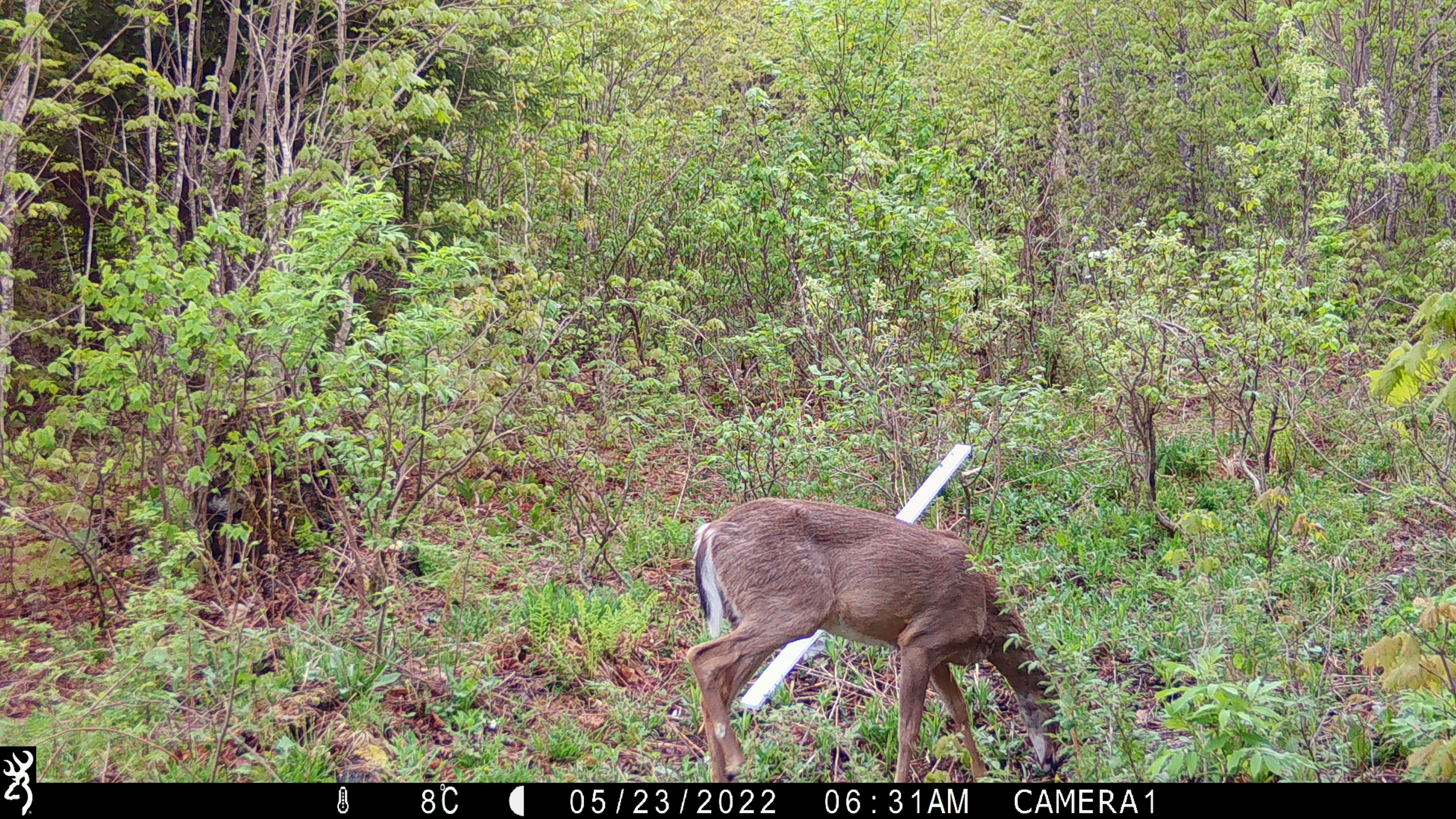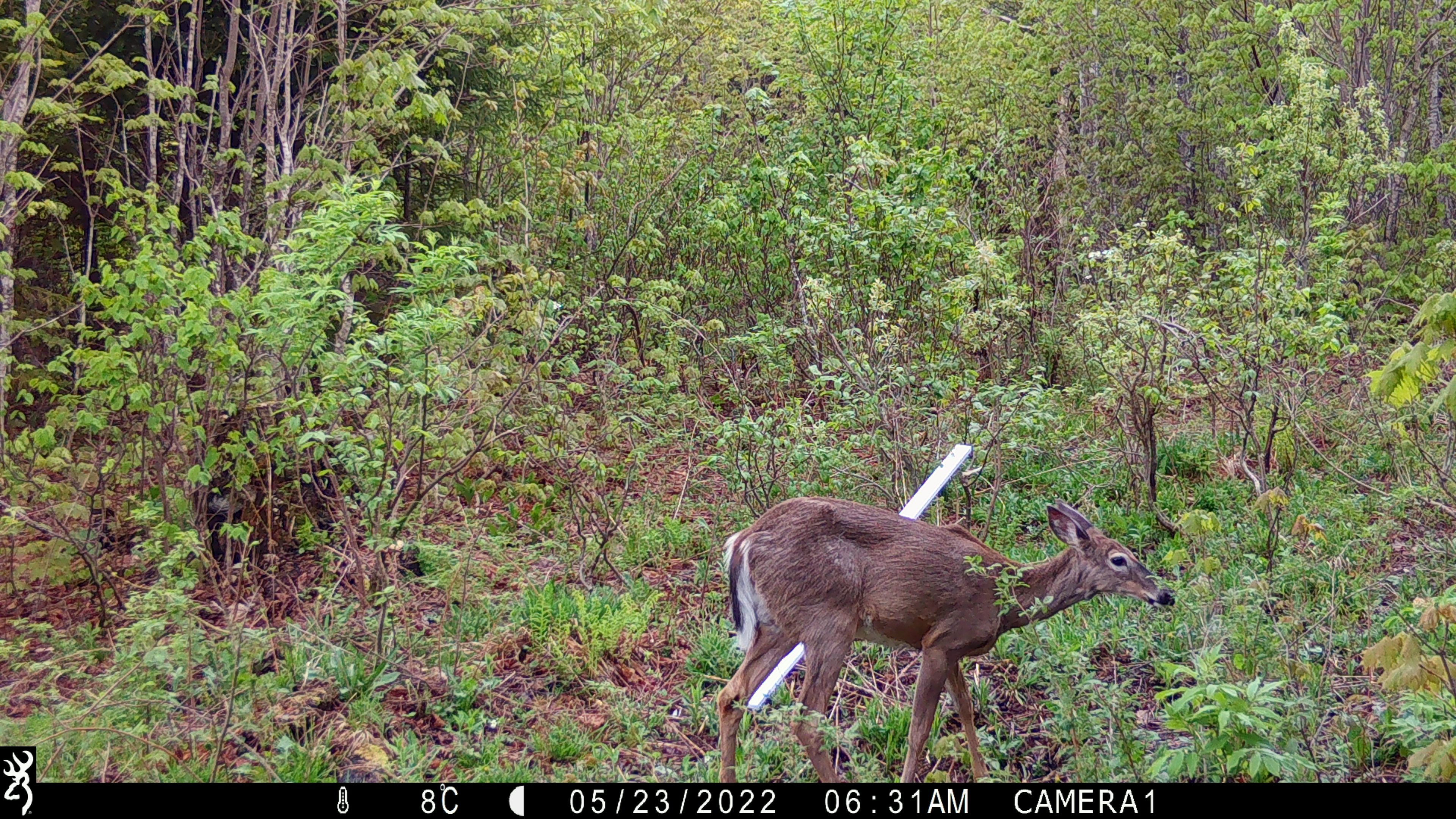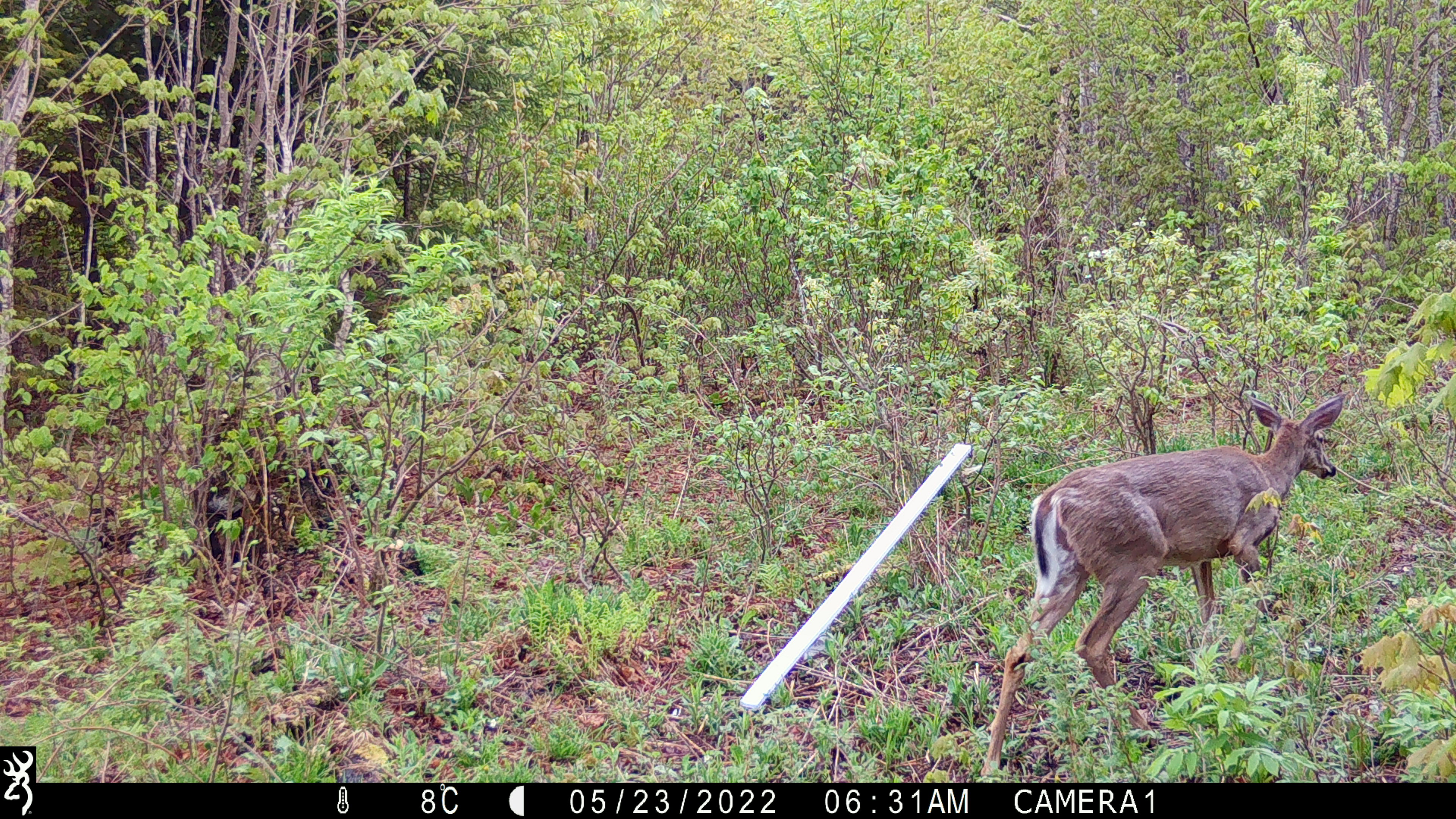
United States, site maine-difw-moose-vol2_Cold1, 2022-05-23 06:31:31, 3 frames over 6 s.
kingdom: Animalia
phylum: Chordata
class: Mammalia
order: Artiodactyla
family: Cervidae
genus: Odocoileus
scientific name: Odocoileus virginianus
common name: white-tailed deer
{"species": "white-tailed deer (Odocoileus virginianus)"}